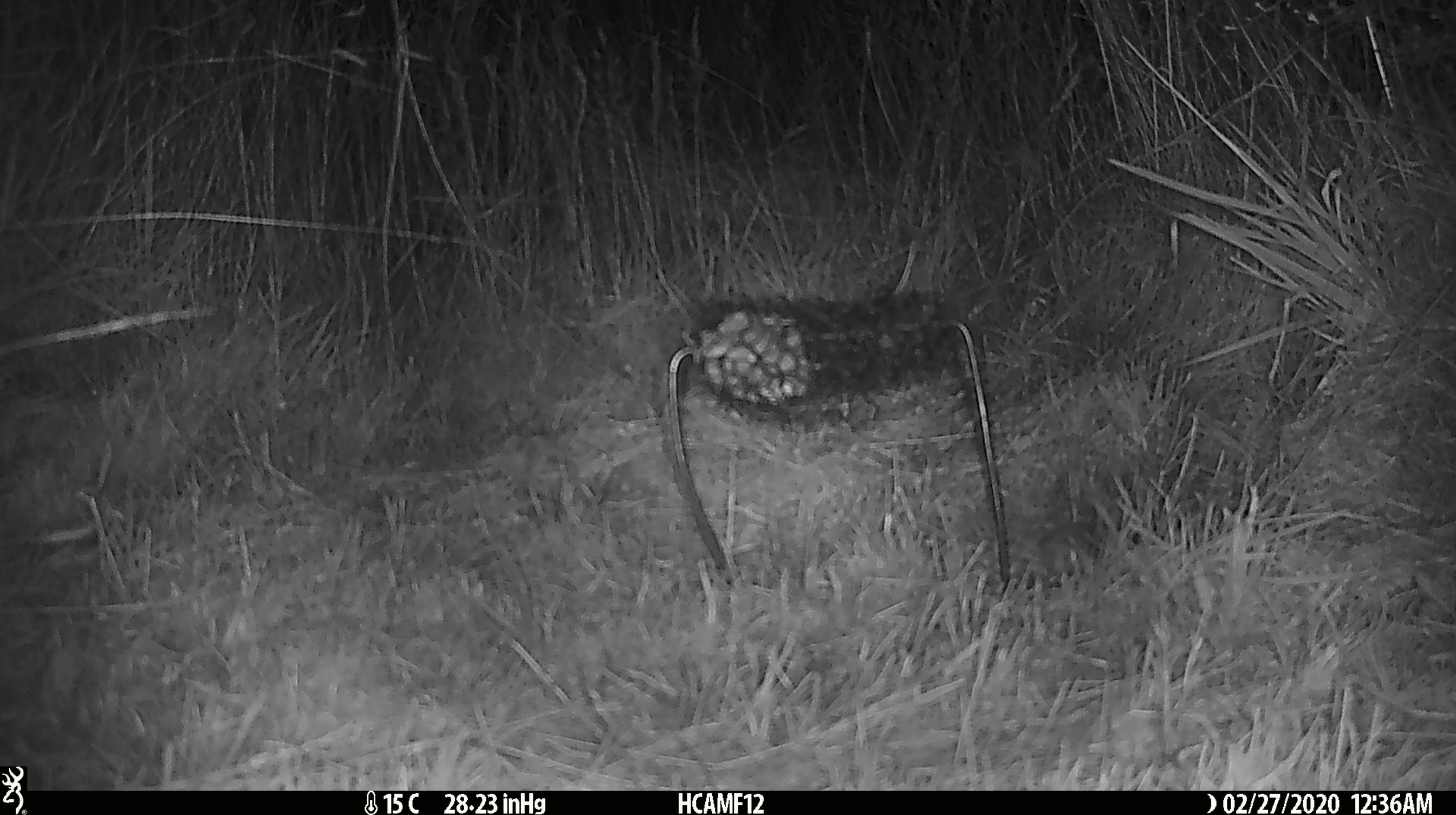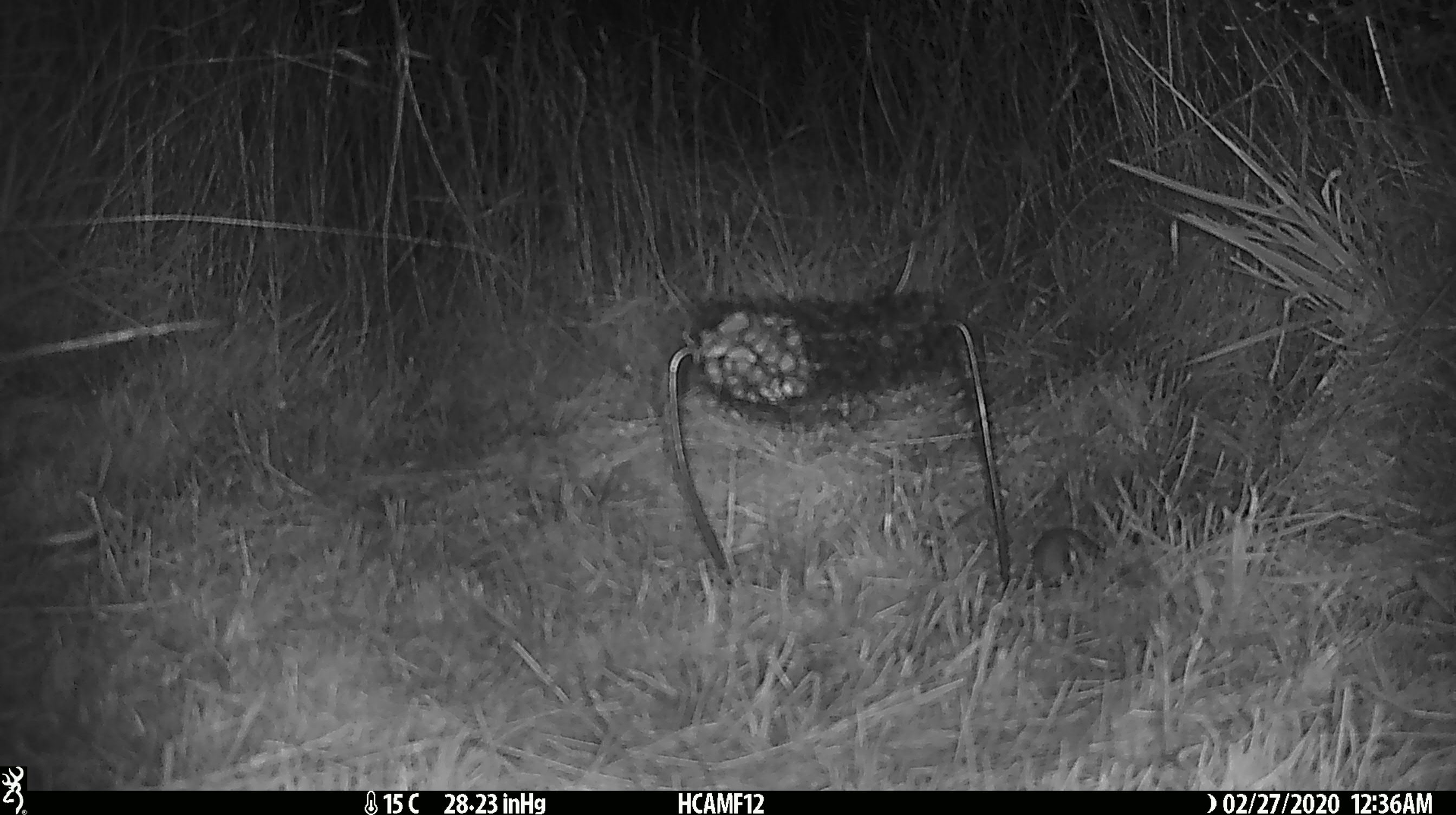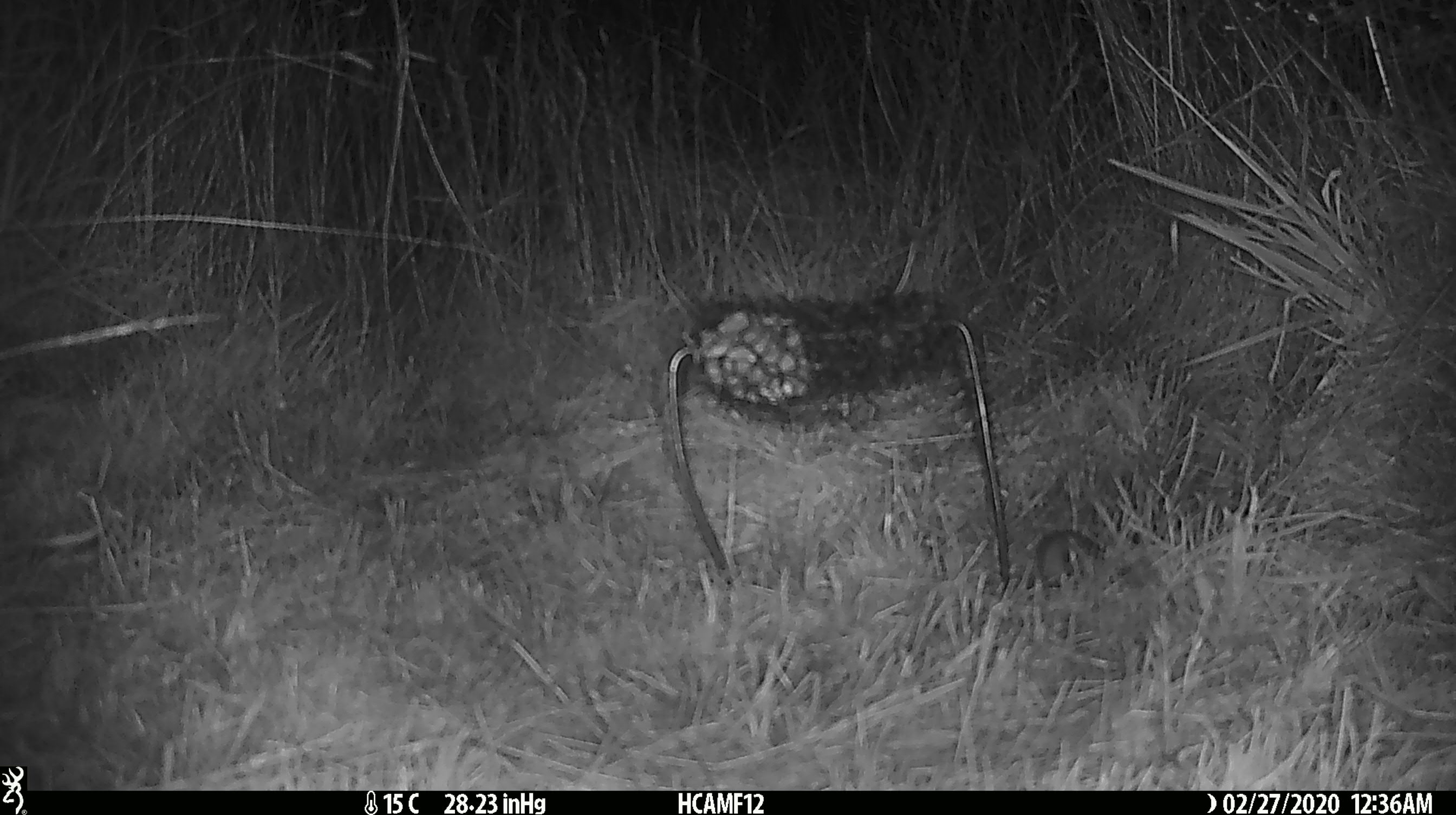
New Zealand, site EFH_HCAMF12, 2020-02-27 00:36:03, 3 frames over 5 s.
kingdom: Animalia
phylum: Chordata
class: Mammalia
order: Rodentia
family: Muridae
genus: Mus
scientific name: Mus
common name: mouse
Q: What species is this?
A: Mouse (Mus).